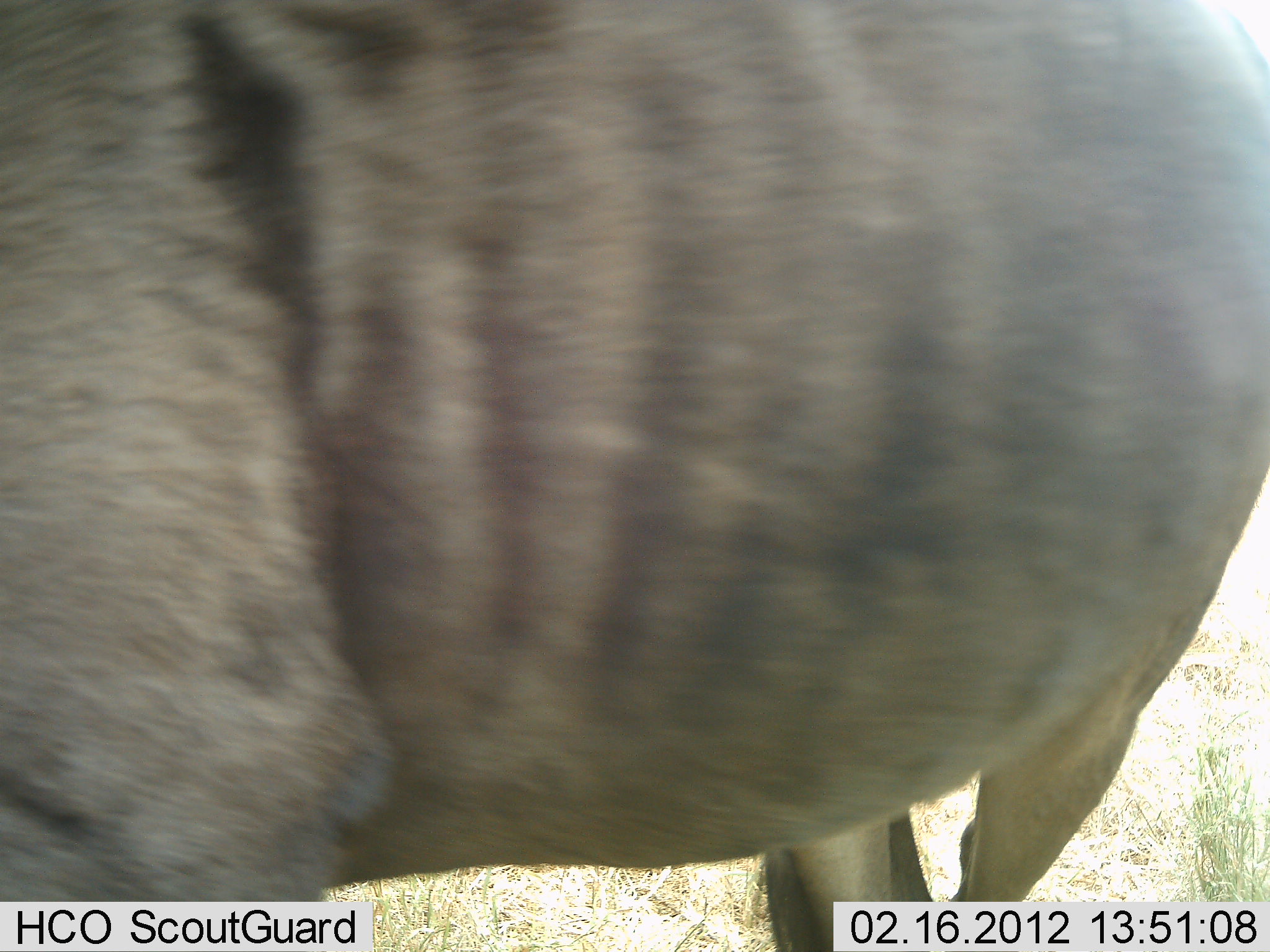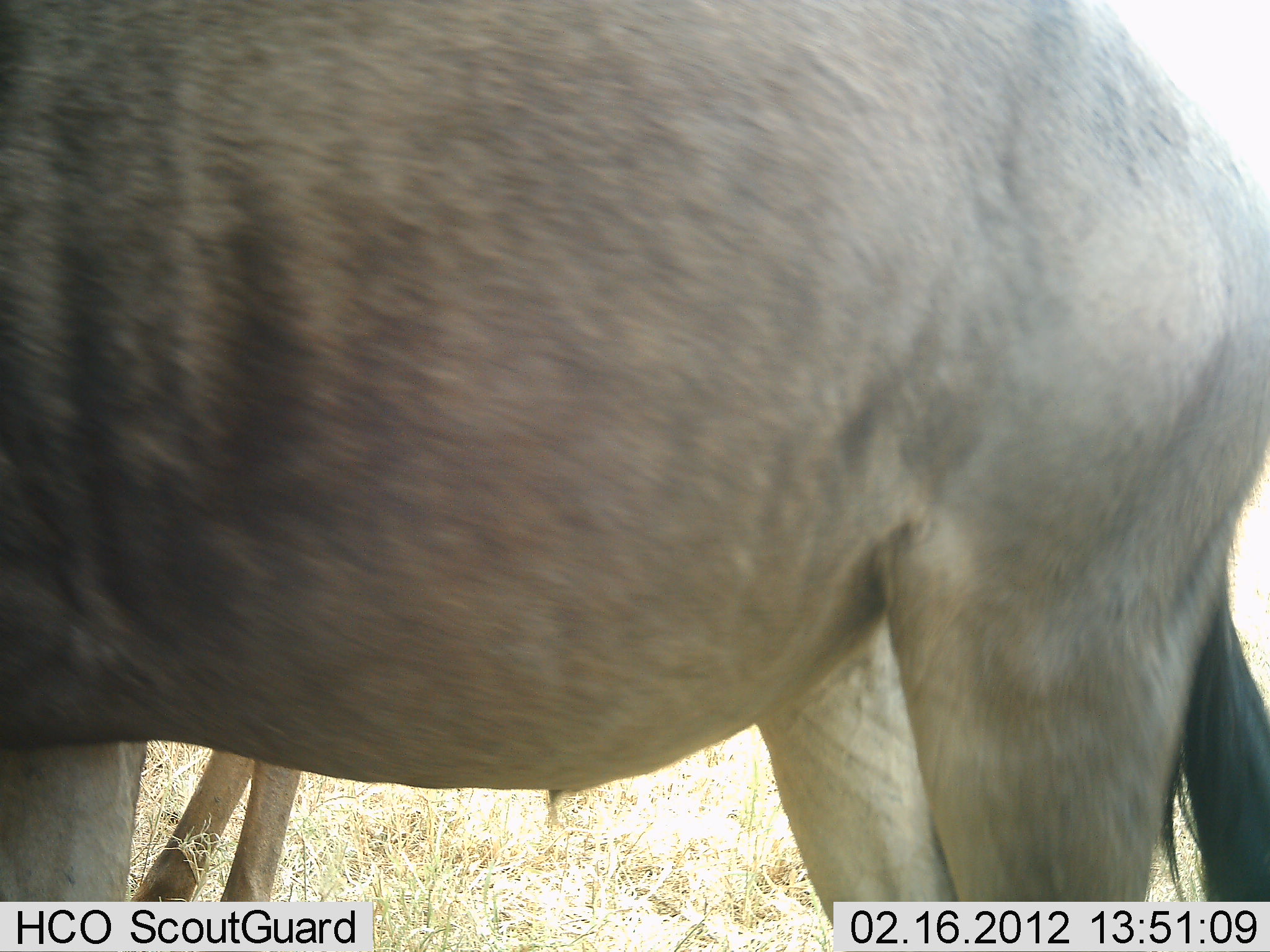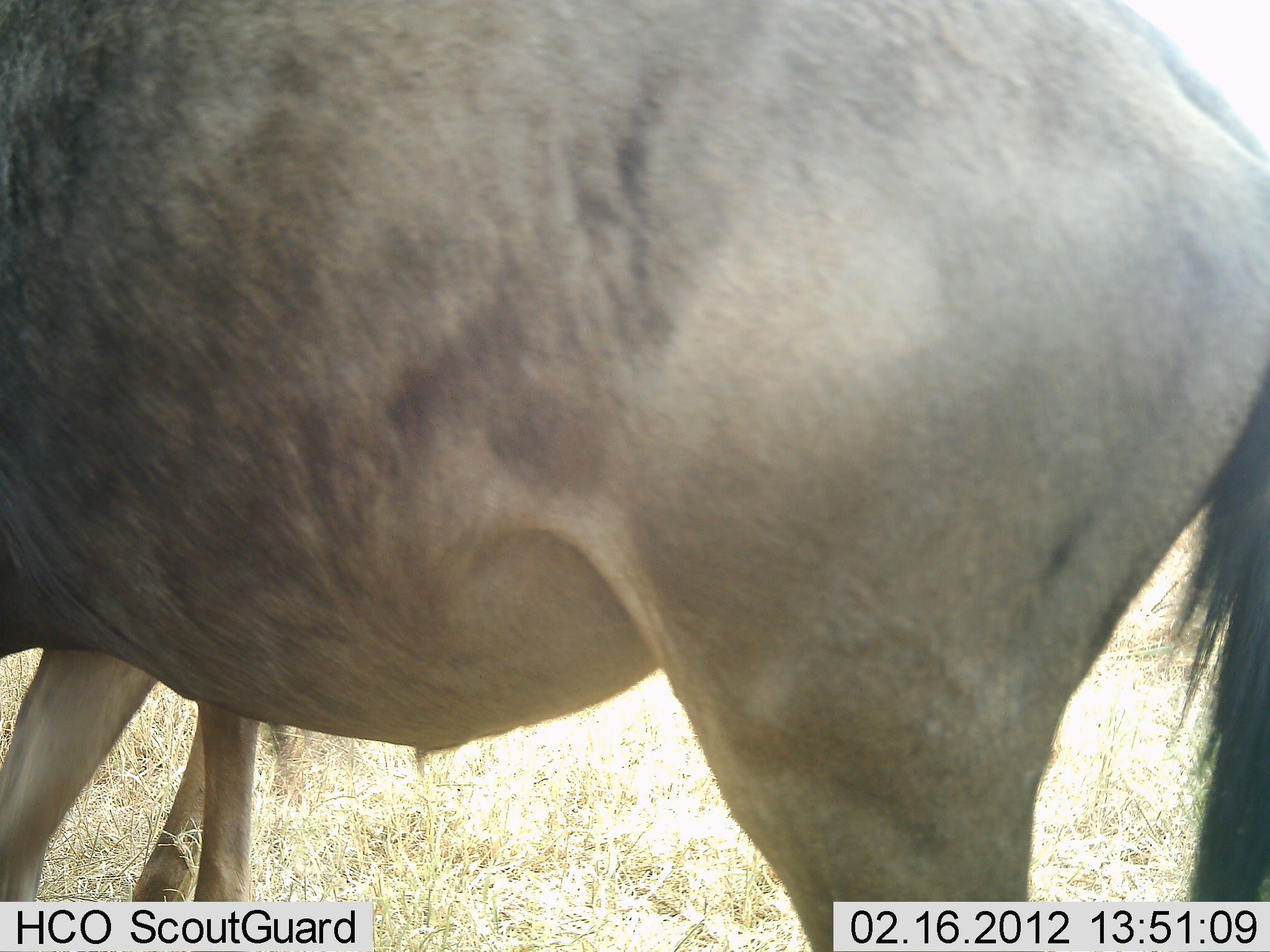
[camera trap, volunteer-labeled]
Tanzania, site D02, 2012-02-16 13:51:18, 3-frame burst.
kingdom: Animalia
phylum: Chordata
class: Mammalia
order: Artiodactyla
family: Bovidae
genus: Connochaetes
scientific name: Connochaetes taurinus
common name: blue wildebeest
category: wildebeest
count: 2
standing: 82%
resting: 0%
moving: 18%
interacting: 0%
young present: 18%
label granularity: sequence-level